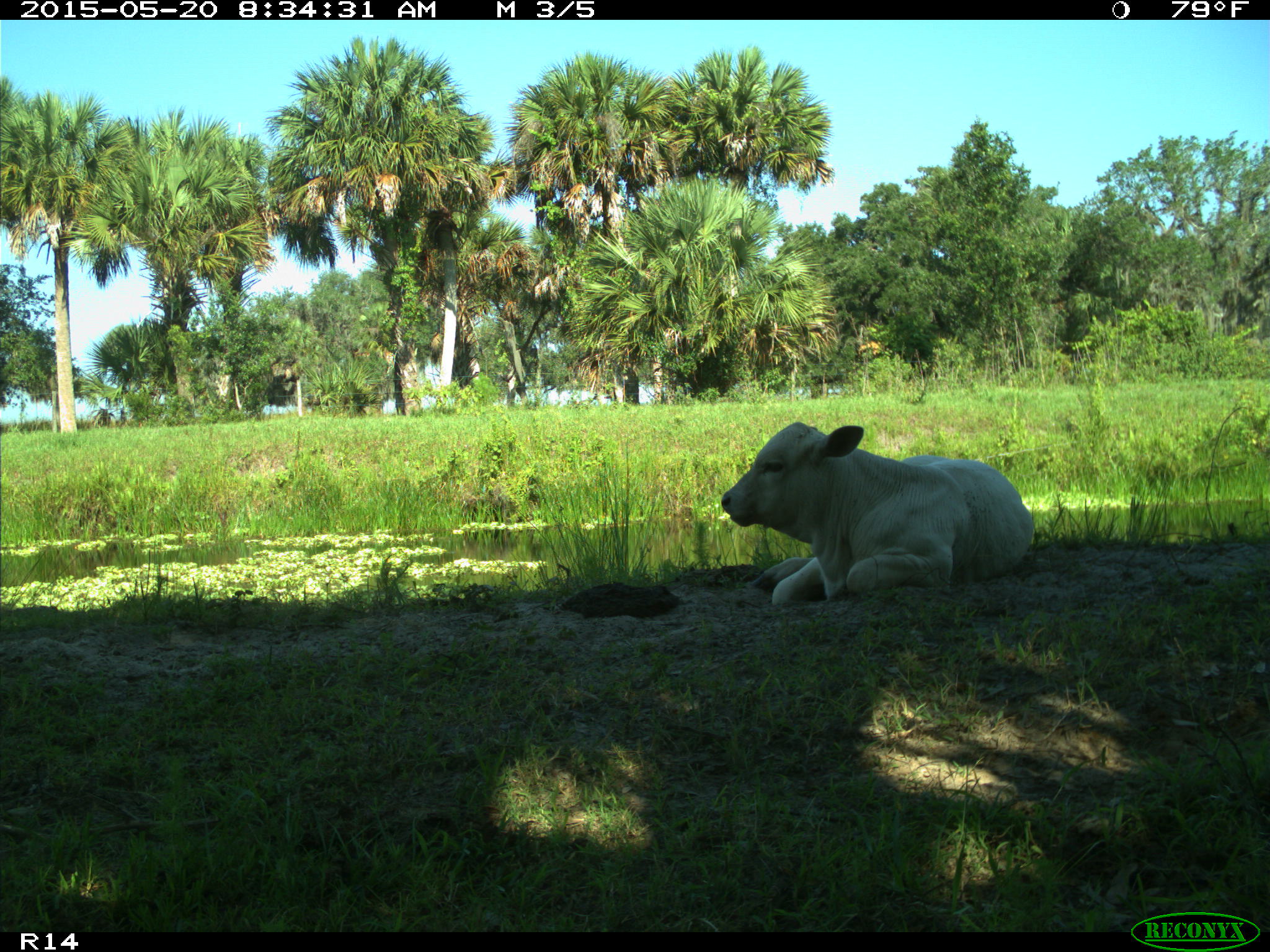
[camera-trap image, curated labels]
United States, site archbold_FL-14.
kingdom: Animalia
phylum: Chordata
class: Mammalia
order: Artiodactyla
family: Bovidae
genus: Bos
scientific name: Bos taurus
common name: domestic cow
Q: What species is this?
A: Bos taurus (domestic cow).